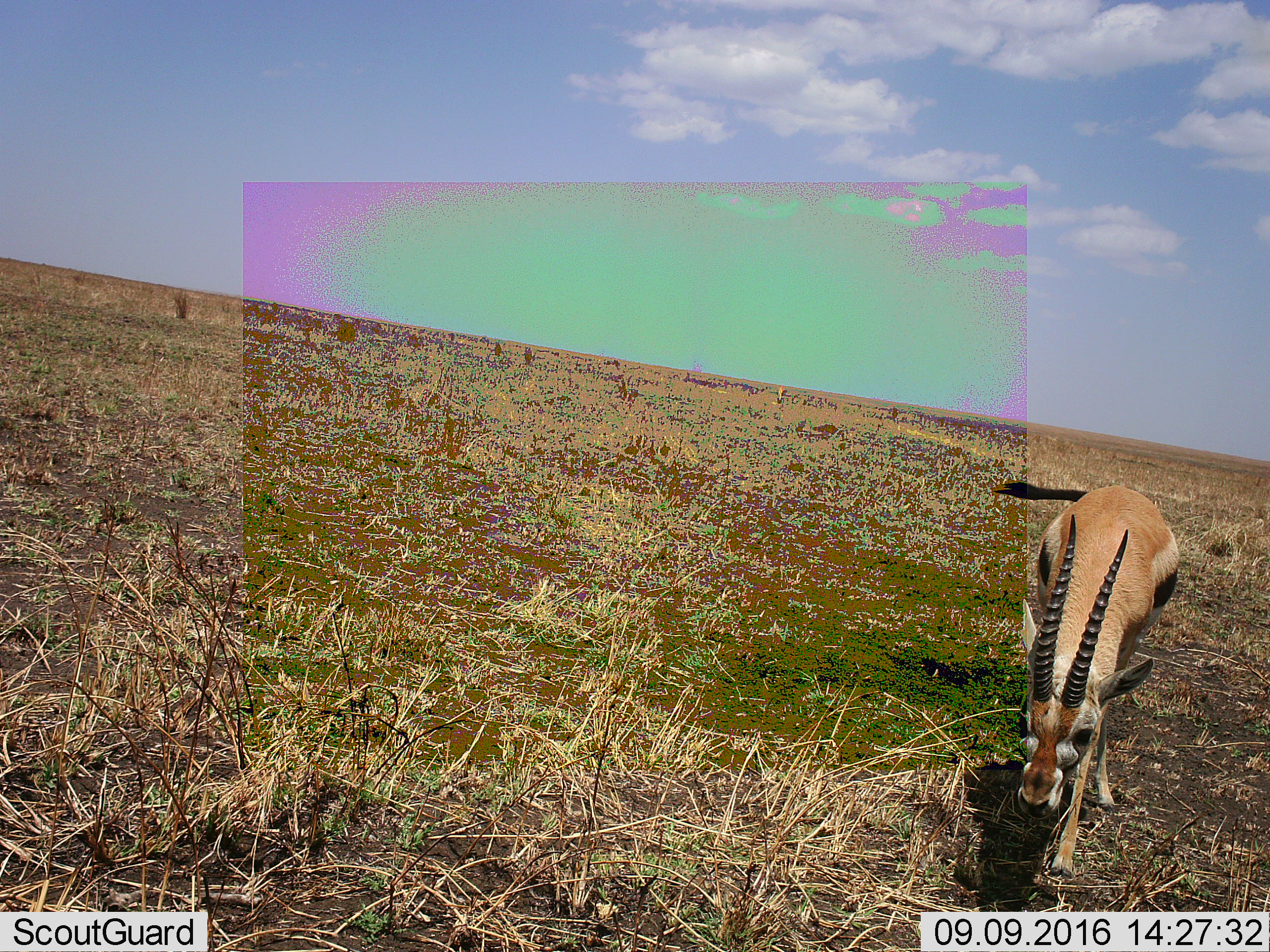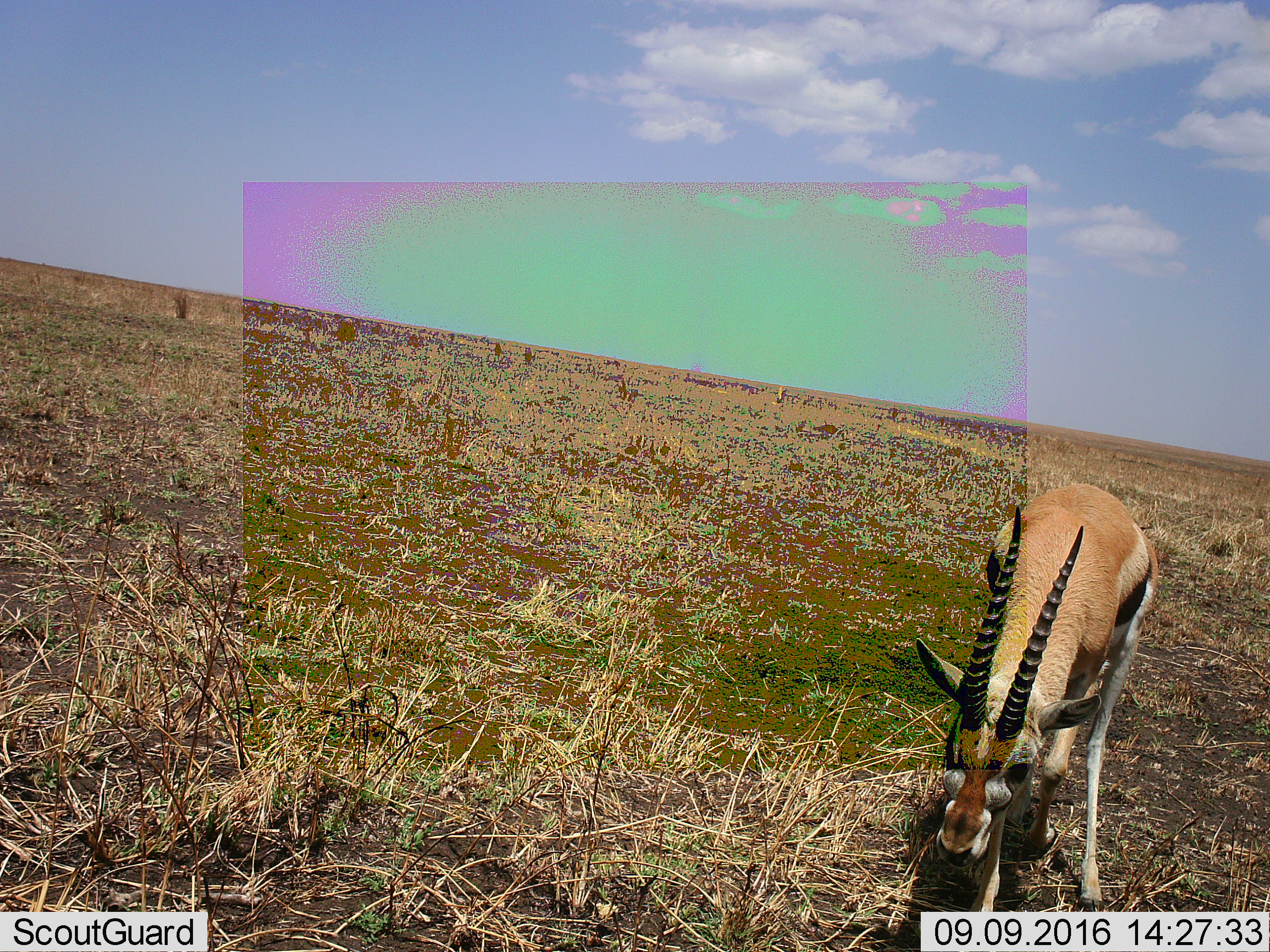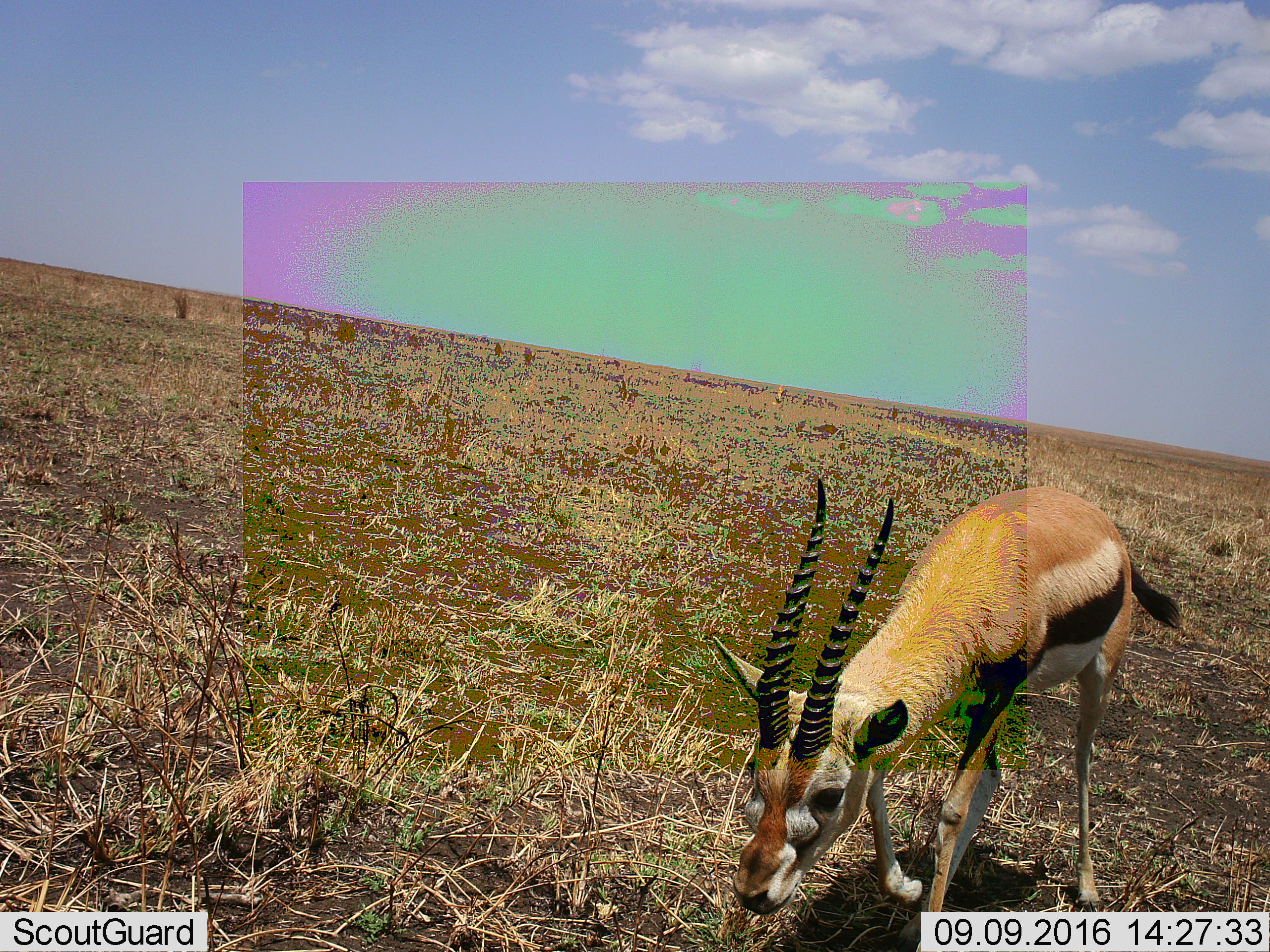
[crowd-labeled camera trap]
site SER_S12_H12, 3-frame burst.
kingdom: Animalia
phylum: Chordata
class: Mammalia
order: Artiodactyla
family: Bovidae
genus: Eudorcas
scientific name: Eudorcas thomsonii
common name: thomson's gazelle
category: gazellethomsons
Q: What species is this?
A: Gazellethomsons (thomson's gazelle) (Eudorcas thomsonii).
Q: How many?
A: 1.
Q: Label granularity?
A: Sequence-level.